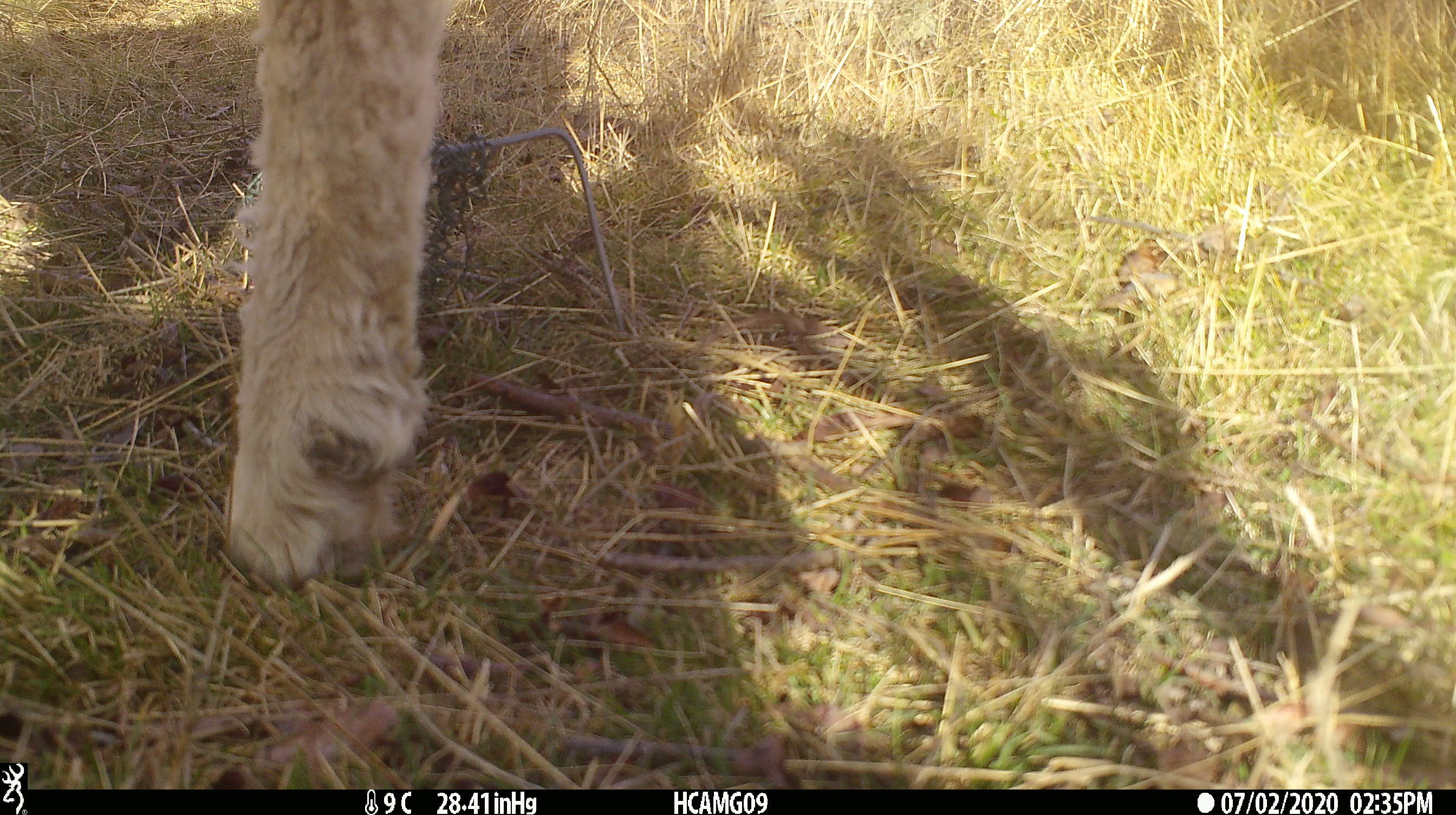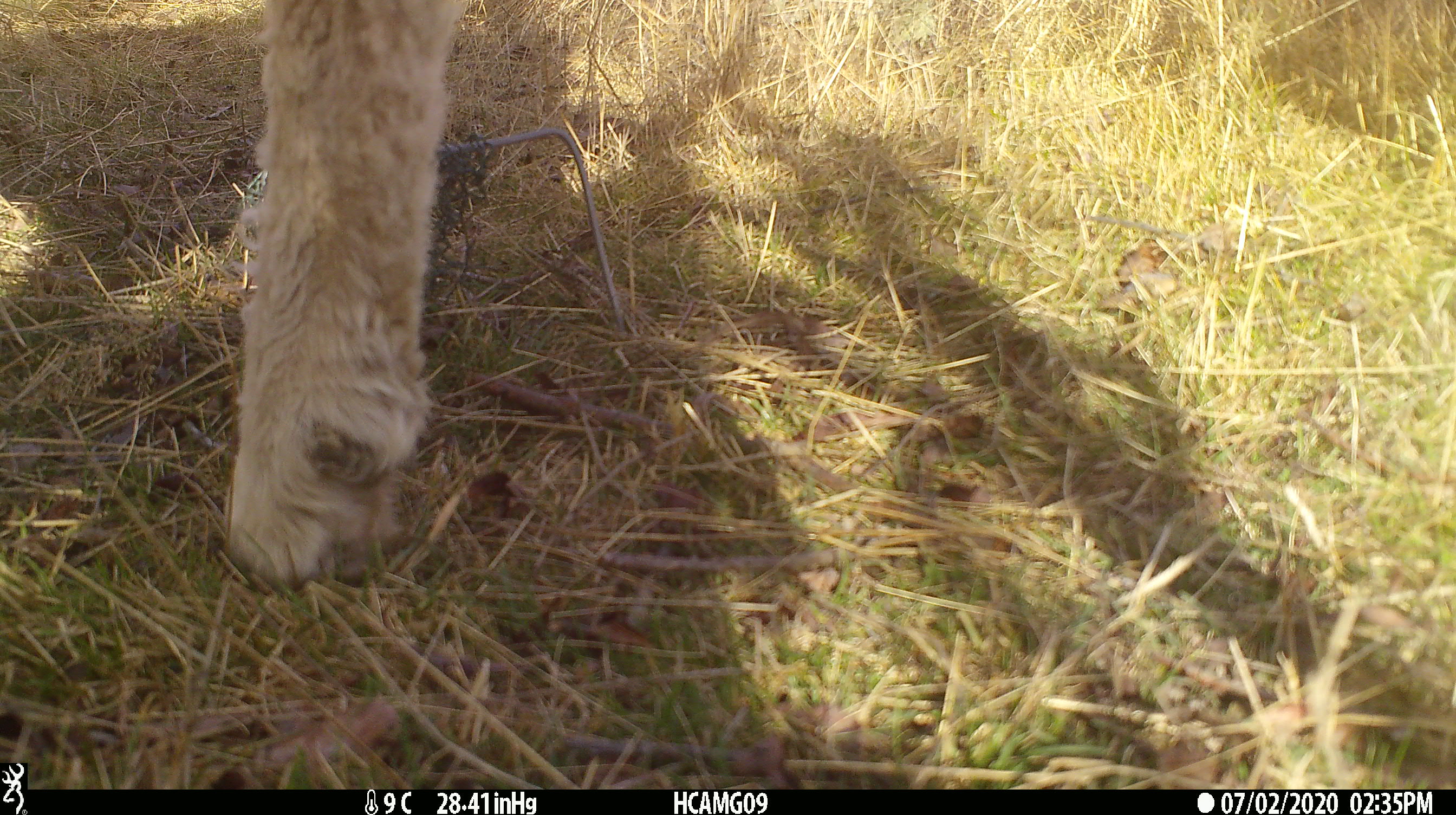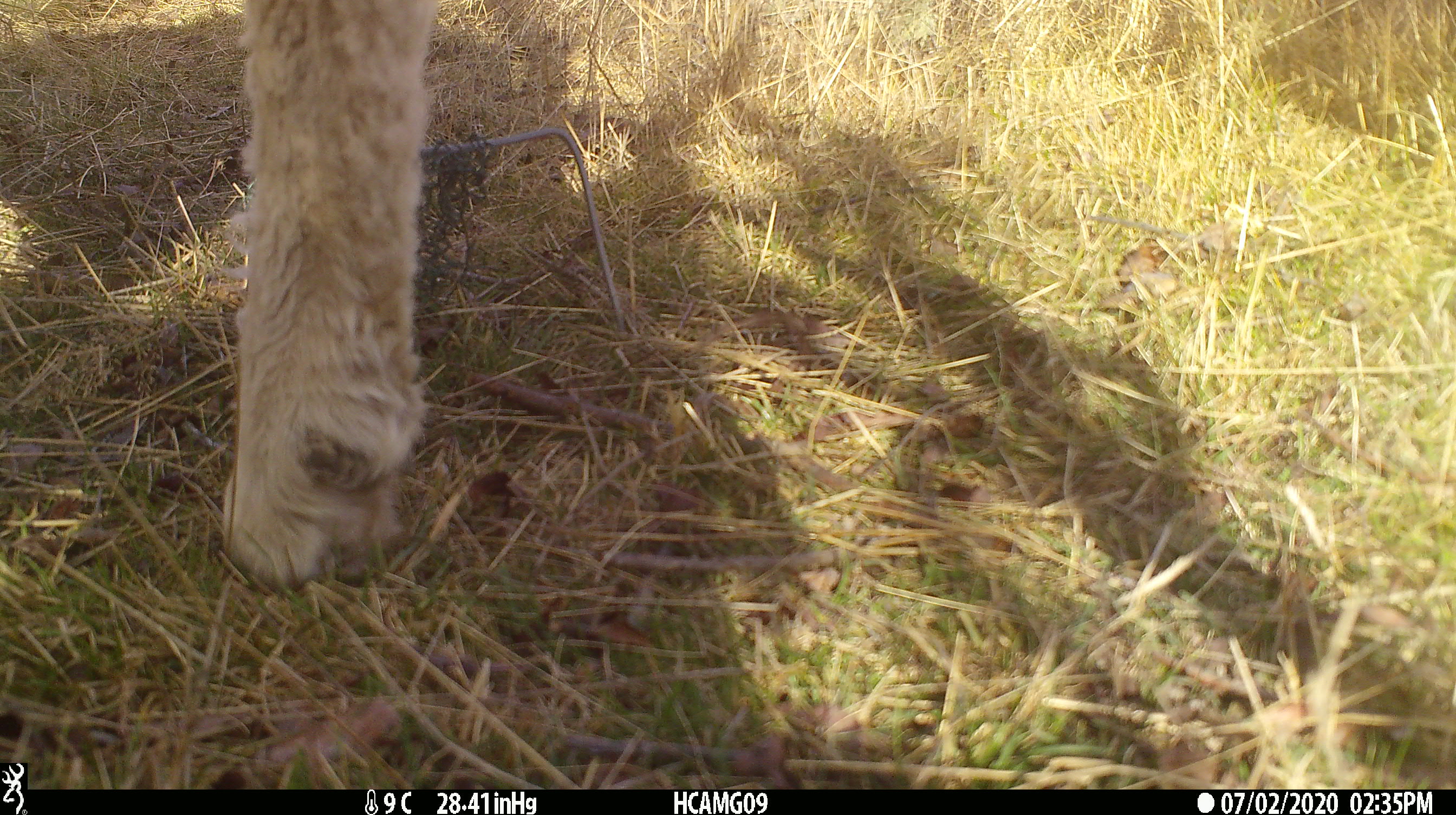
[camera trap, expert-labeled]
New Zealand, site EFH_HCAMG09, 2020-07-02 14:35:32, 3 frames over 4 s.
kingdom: Animalia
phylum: Chordata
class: Mammalia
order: Artiodactyla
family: Bovidae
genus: Ovis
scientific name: Ovis aries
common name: domestic sheep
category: sheep